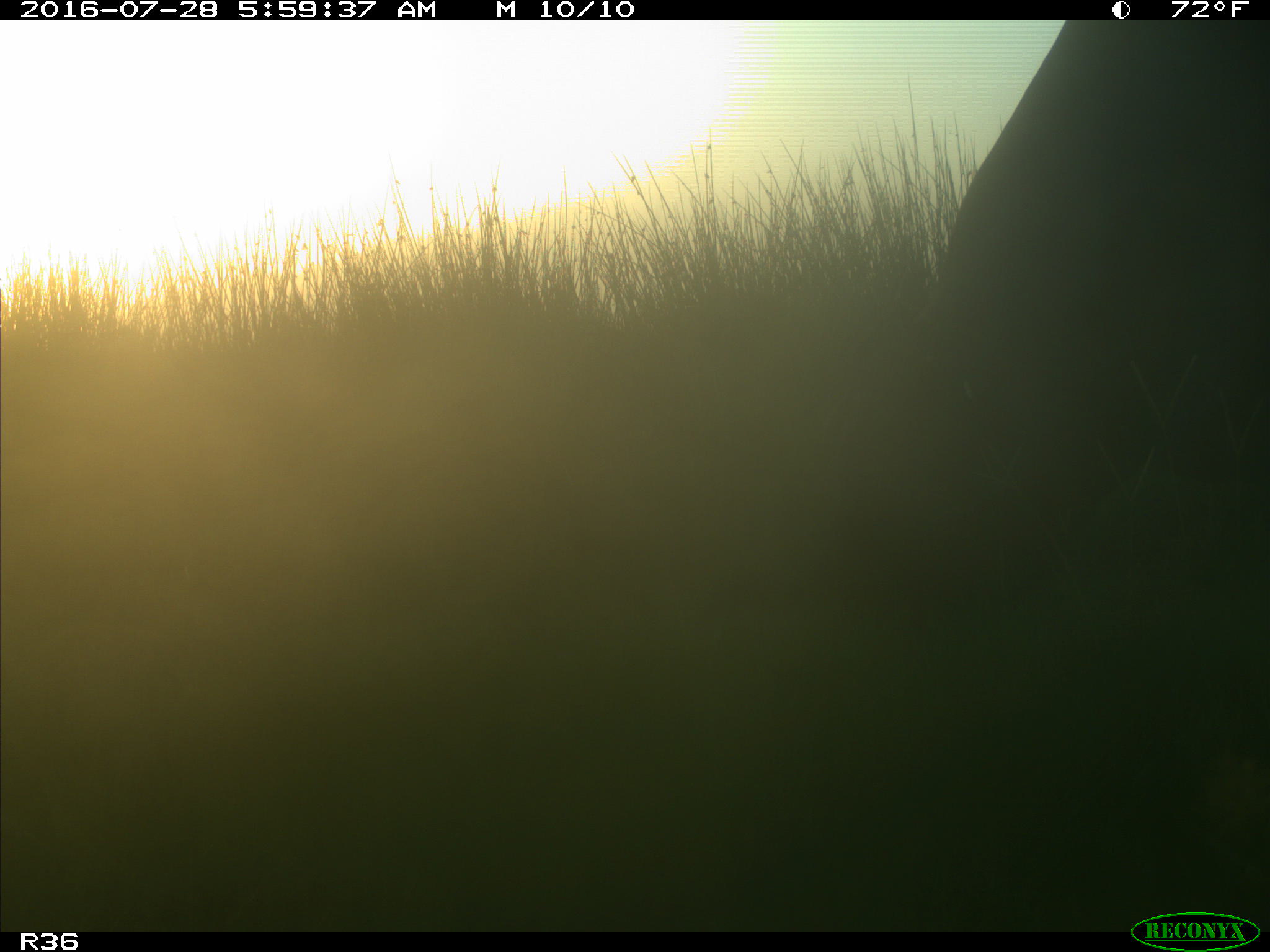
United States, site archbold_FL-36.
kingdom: Animalia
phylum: Chordata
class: Mammalia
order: Artiodactyla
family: Bovidae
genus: Bos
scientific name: Bos taurus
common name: domestic cow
Bos taurus (domestic cow).